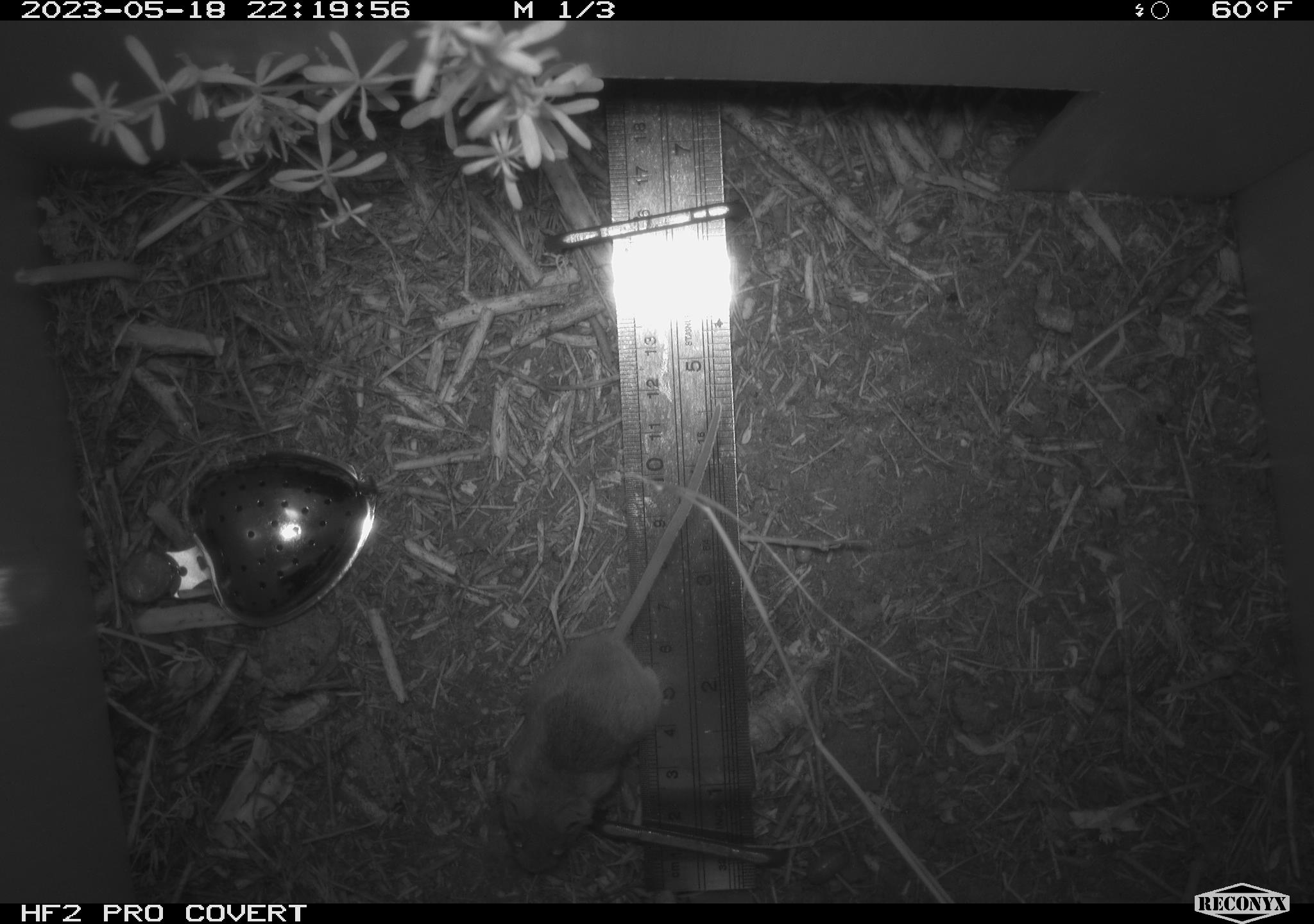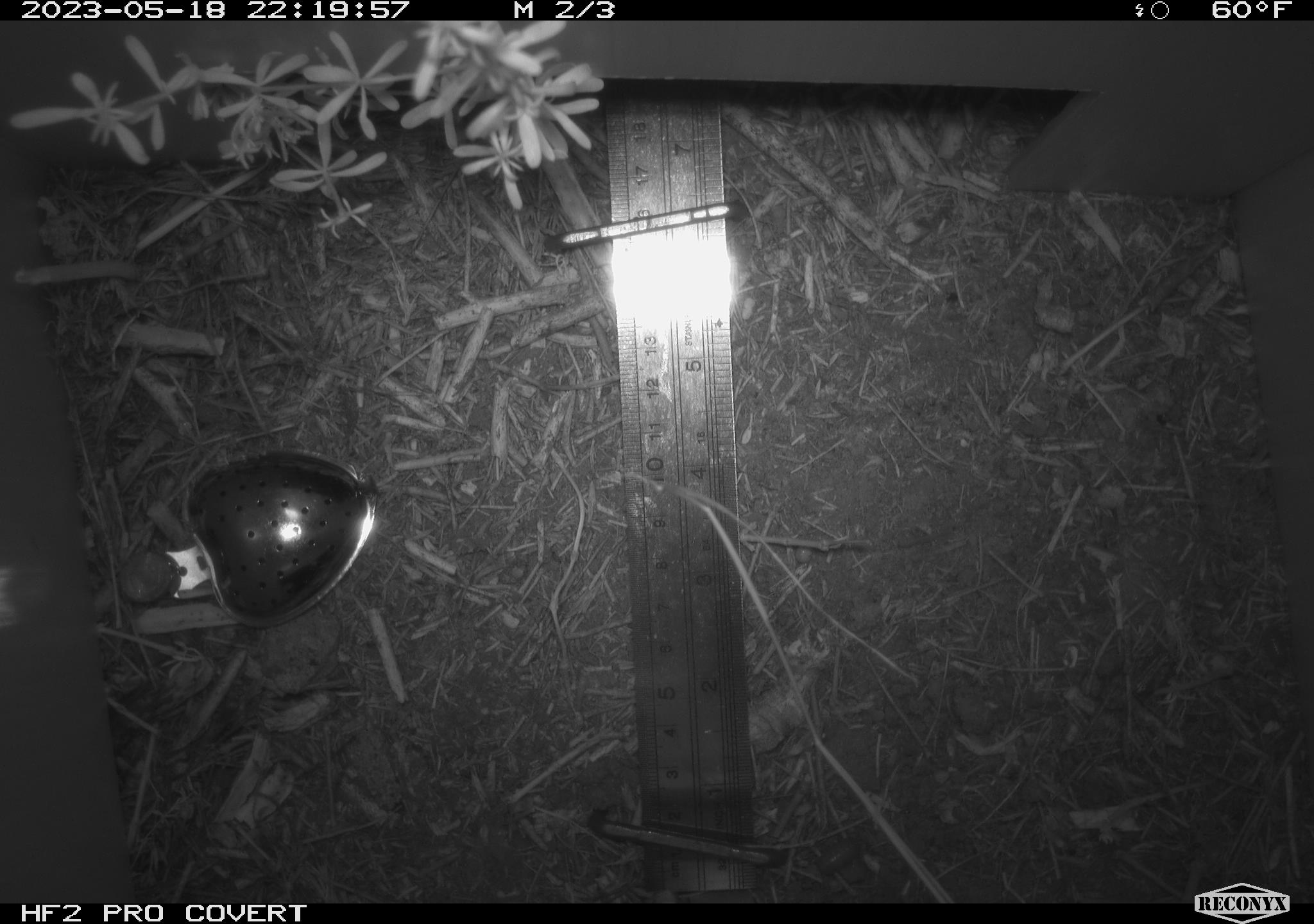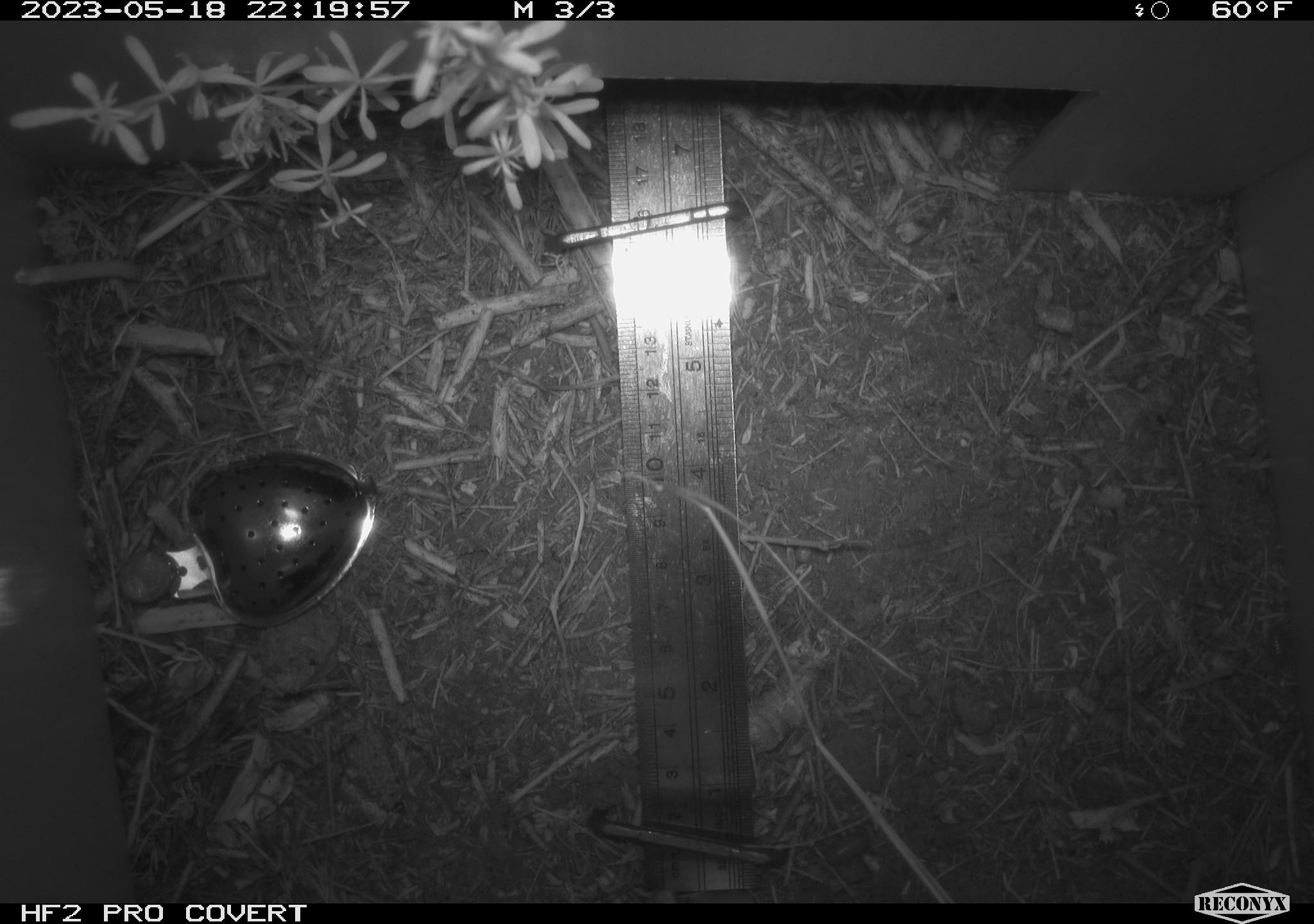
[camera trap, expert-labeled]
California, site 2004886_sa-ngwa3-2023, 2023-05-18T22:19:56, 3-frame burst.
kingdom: Animalia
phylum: Chordata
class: Mammalia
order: Rodentia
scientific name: Rodentia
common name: mouse species